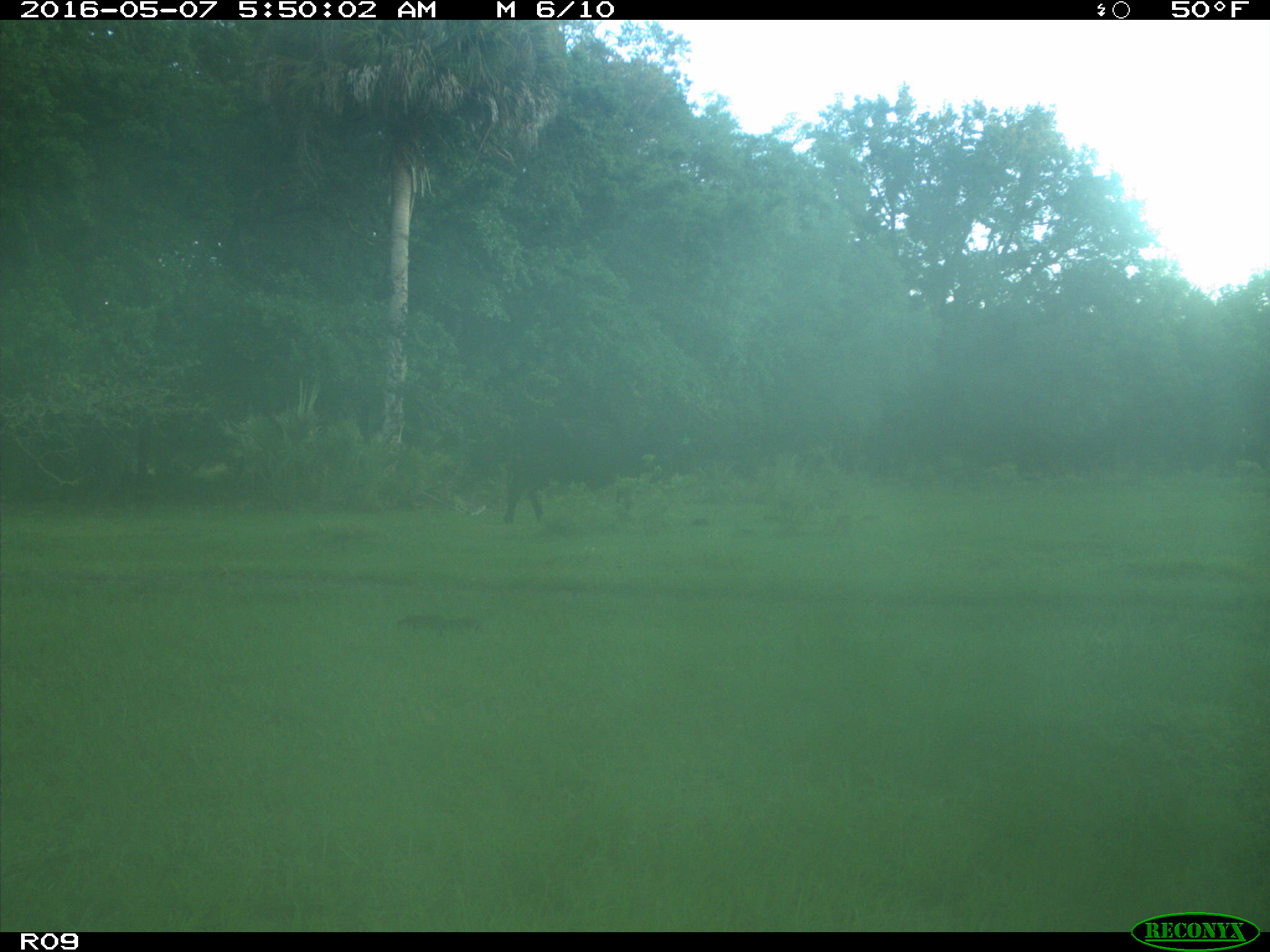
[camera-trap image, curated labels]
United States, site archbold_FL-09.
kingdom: Animalia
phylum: Chordata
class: Mammalia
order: Artiodactyla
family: Bovidae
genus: Bos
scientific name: Bos taurus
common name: domestic cow